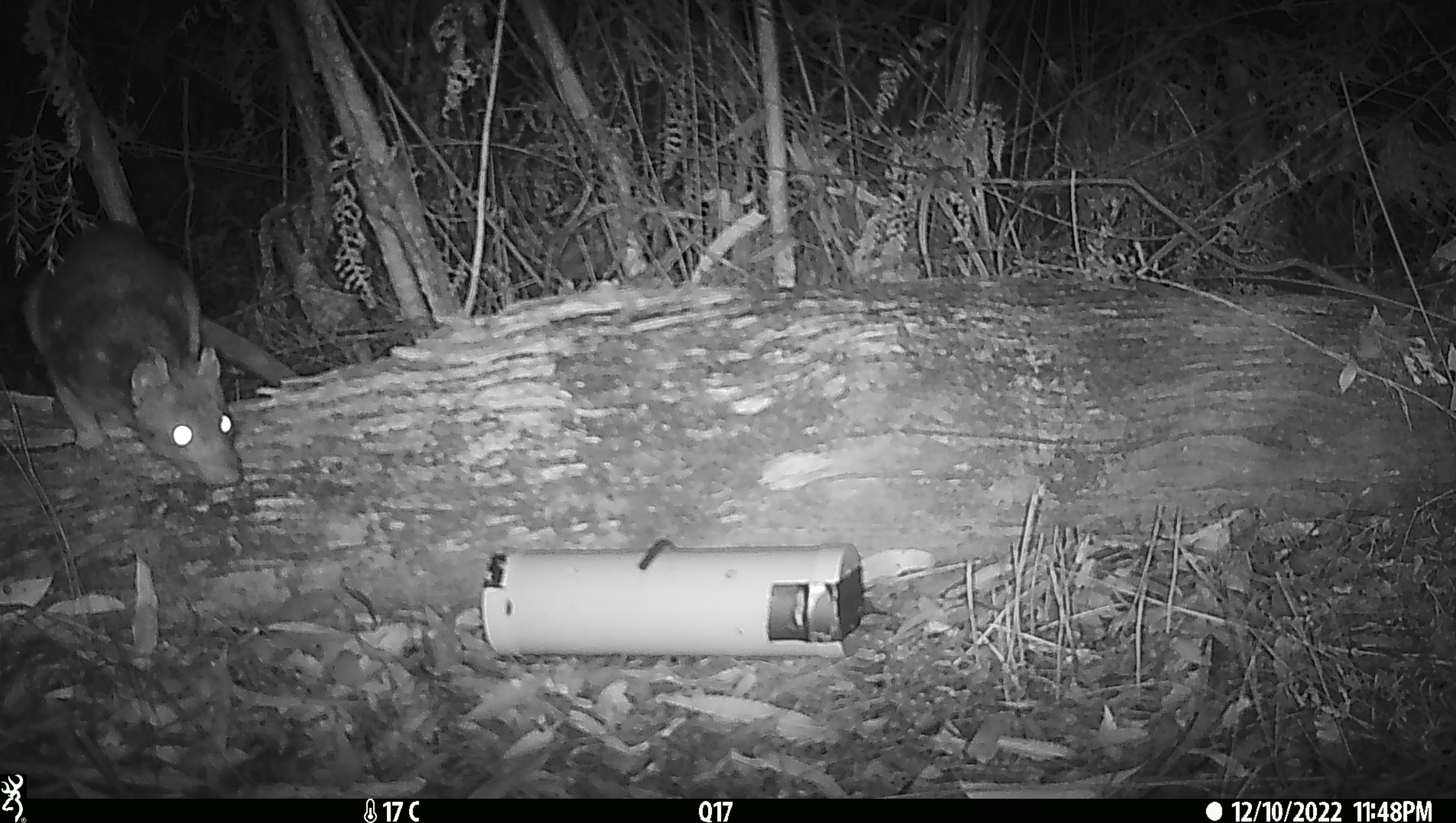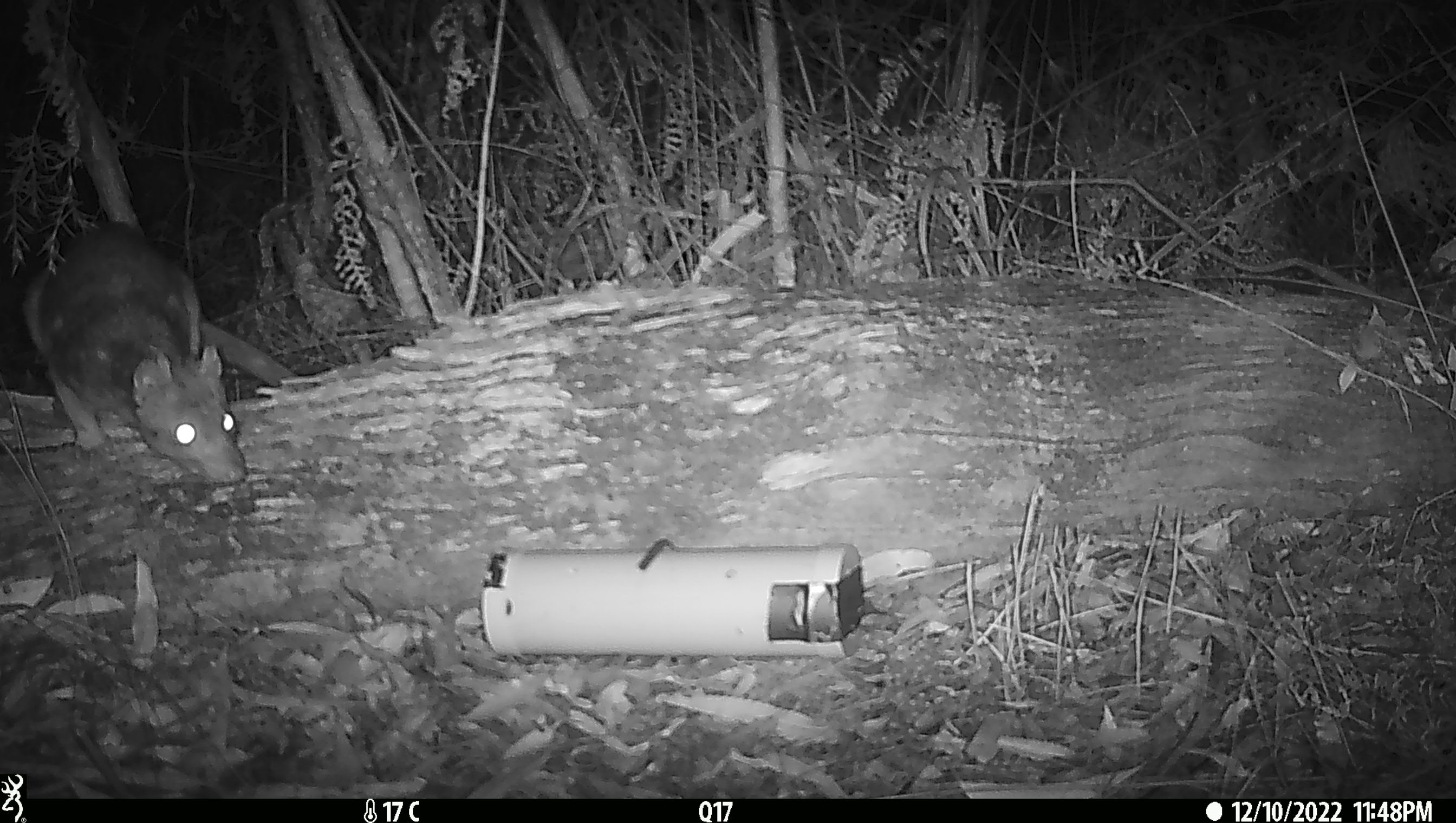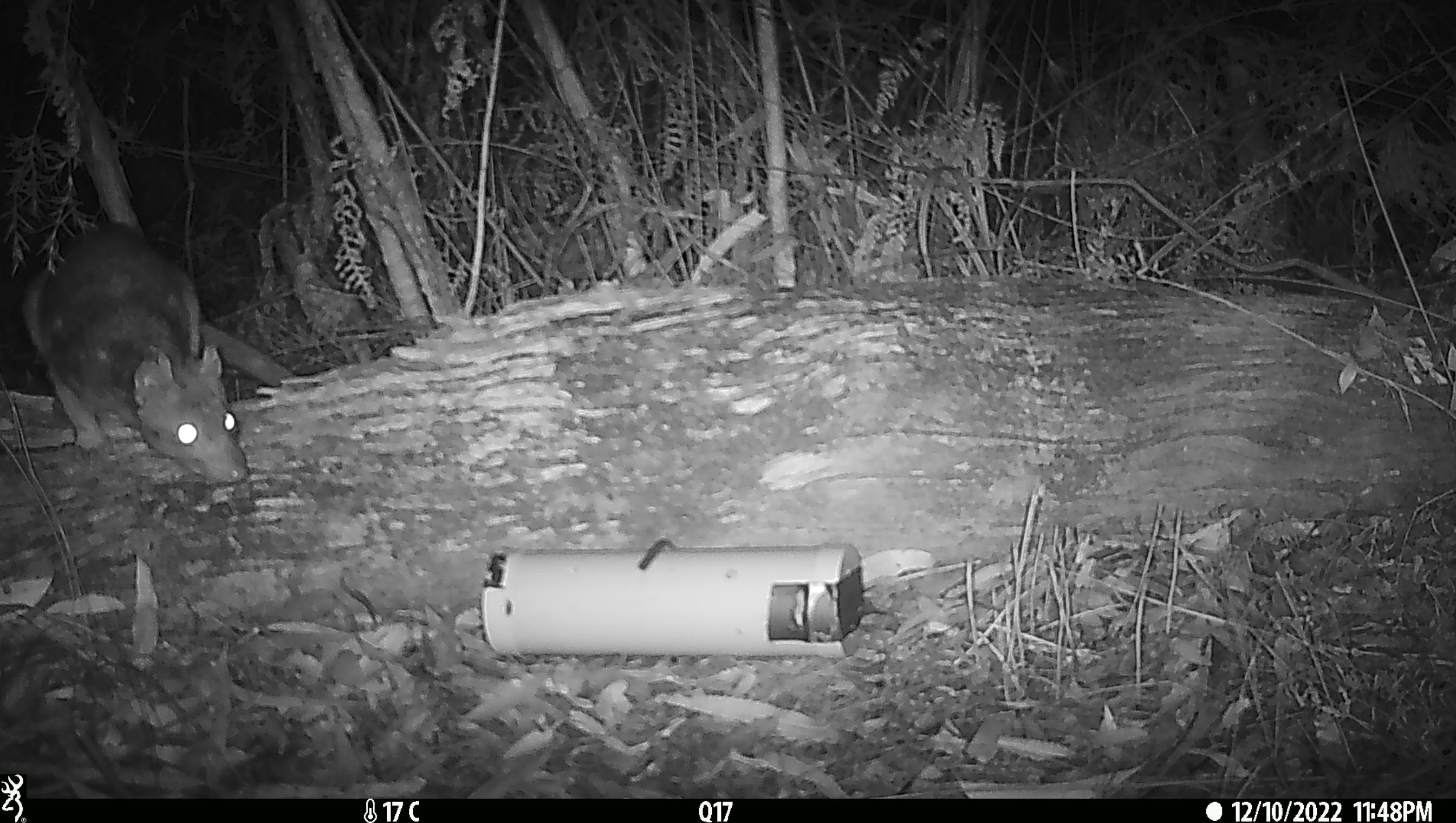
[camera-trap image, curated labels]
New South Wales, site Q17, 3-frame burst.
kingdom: Animalia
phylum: Chordata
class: Mammalia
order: Dasyuromorphia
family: Dasyuridae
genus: Dasyurus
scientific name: Dasyurus maculatus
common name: spotted-tailed quoll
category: quoll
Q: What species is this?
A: Quoll (spotted-tailed quoll) (Dasyurus maculatus).